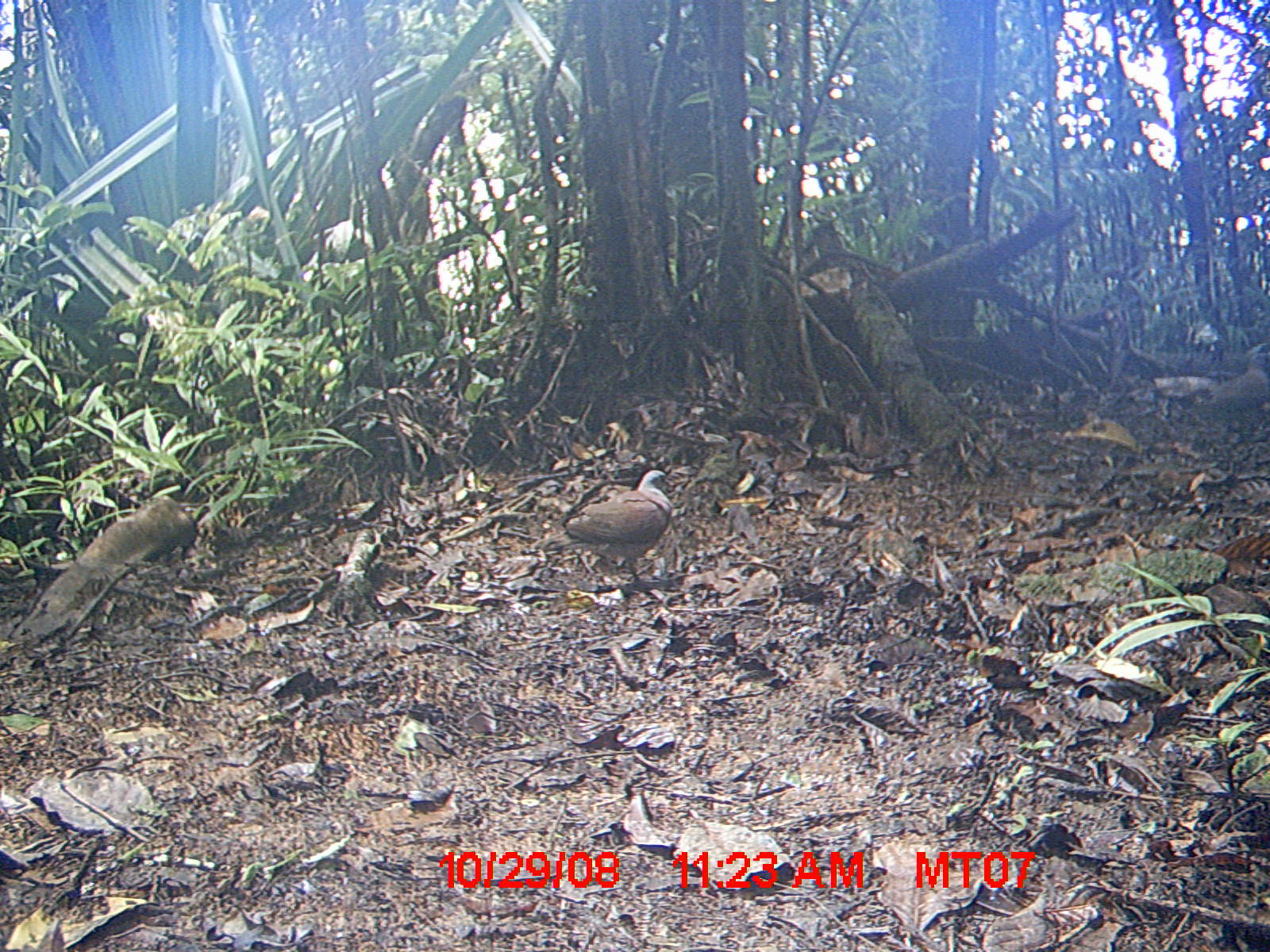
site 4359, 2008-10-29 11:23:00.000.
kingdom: Animalia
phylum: Chordata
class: Aves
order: Columbiformes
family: Columbidae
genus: Streptopelia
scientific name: Streptopelia picturata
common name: madagascar turtle-dove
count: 2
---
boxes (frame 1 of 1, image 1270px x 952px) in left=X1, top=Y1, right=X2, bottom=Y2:
streptopelia picturata: left=521, top=466, right=672, bottom=587